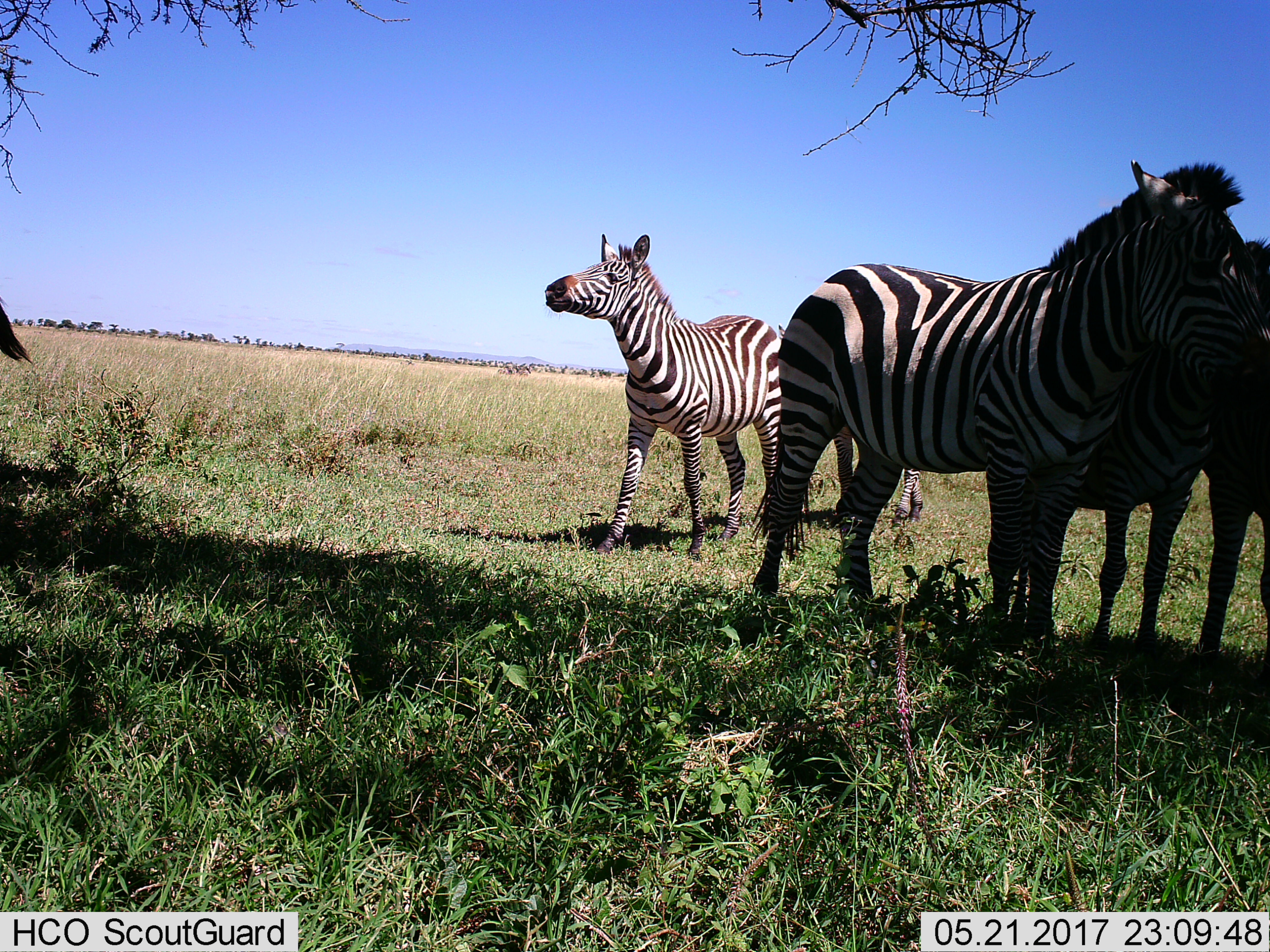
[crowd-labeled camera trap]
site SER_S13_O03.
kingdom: Animalia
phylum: Chordata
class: Mammalia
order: Perissodactyla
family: Equidae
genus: Equus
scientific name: Equus quagga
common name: plains zebra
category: zebraplains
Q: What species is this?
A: Zebraplains (plains zebra) (Equus quagga).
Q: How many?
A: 5.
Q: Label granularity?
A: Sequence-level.